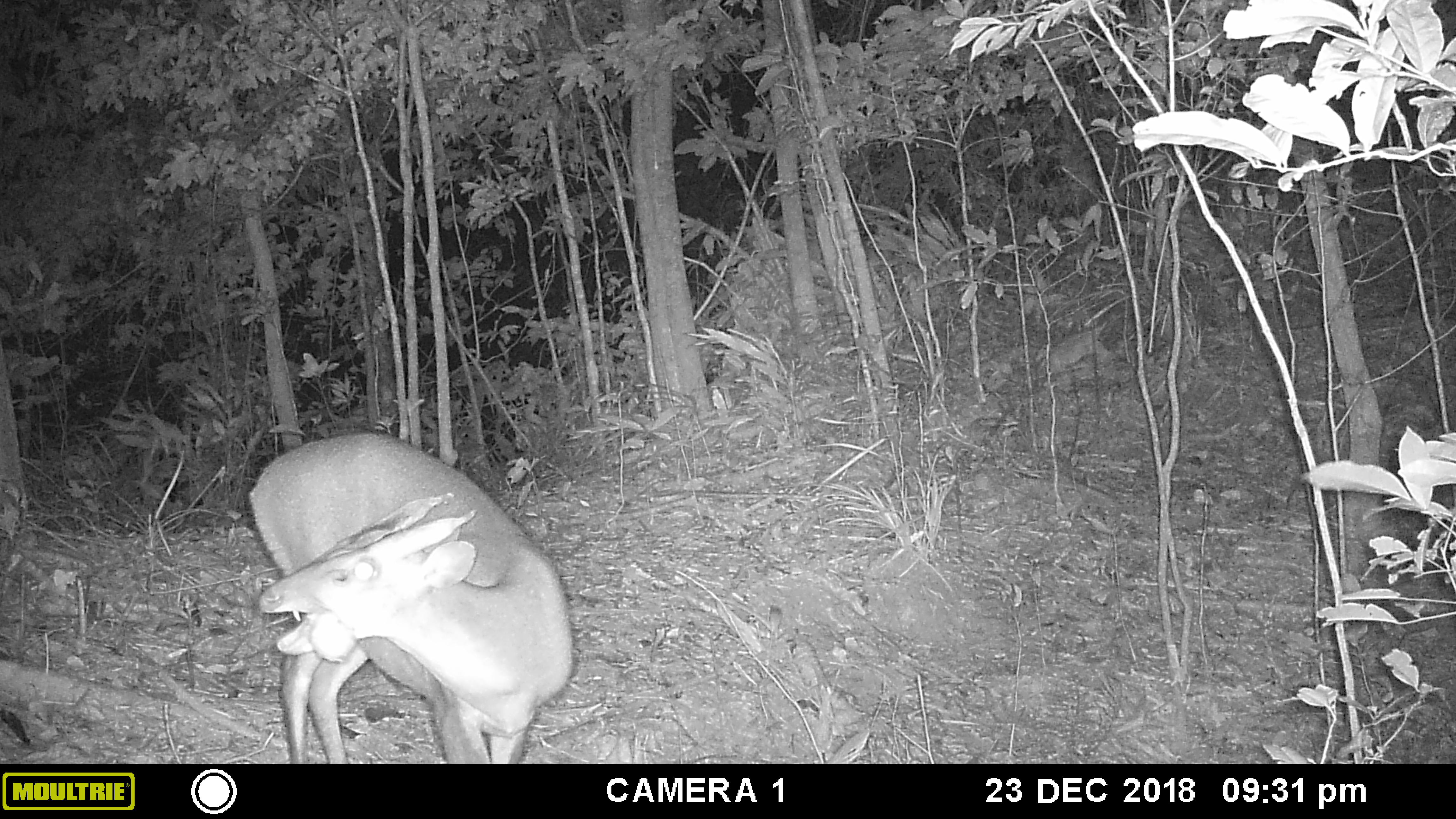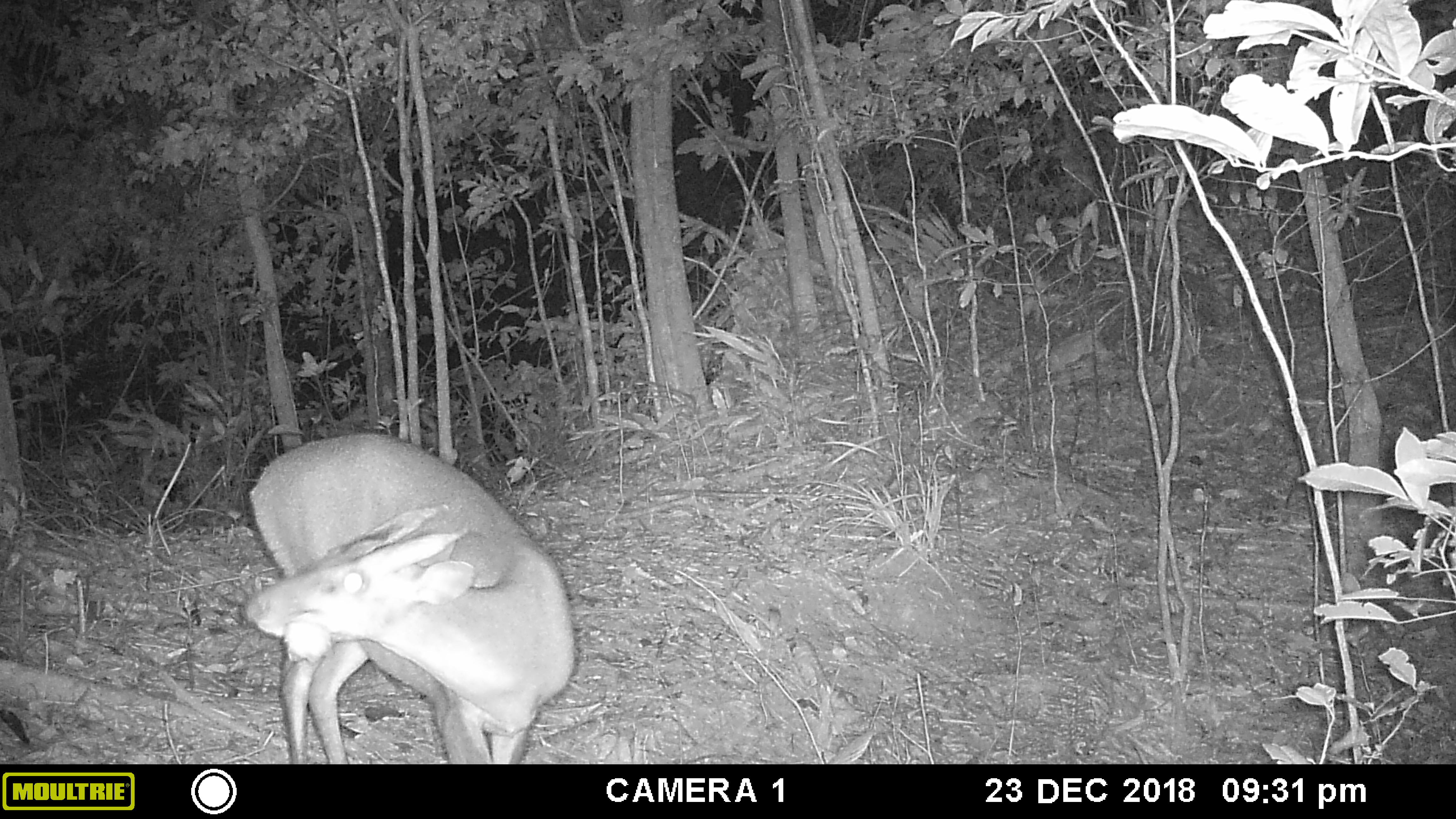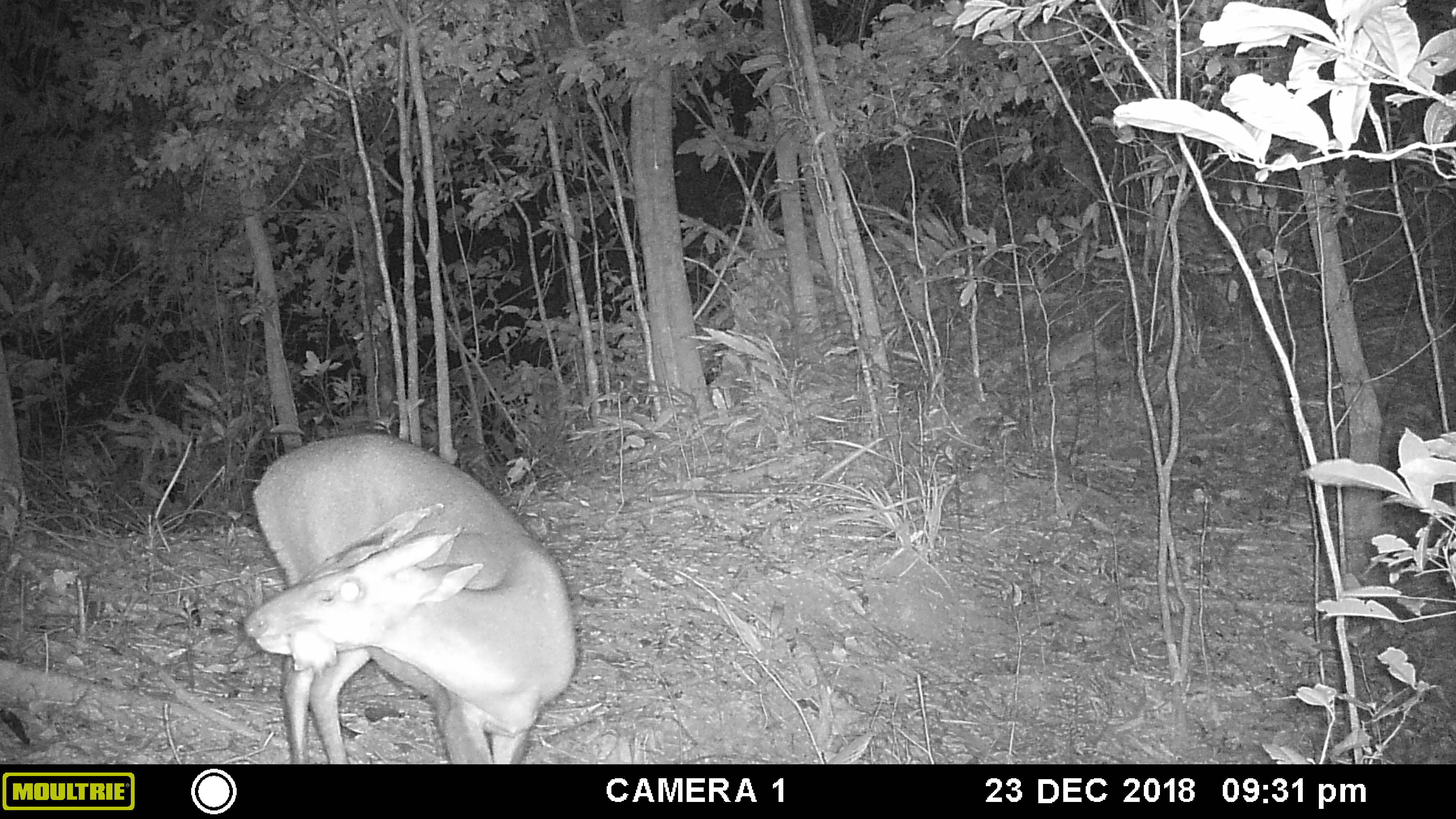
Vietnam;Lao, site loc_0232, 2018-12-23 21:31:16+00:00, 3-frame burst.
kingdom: Animalia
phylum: Chordata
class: Mammalia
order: Artiodactyla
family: Cervidae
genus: Muntiacus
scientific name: Muntiacus vuquangensis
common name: large-antlered muntjac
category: large antlered muntjac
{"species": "large antlered muntjac (large-antlered muntjac) (Muntiacus vuquangensis)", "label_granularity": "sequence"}